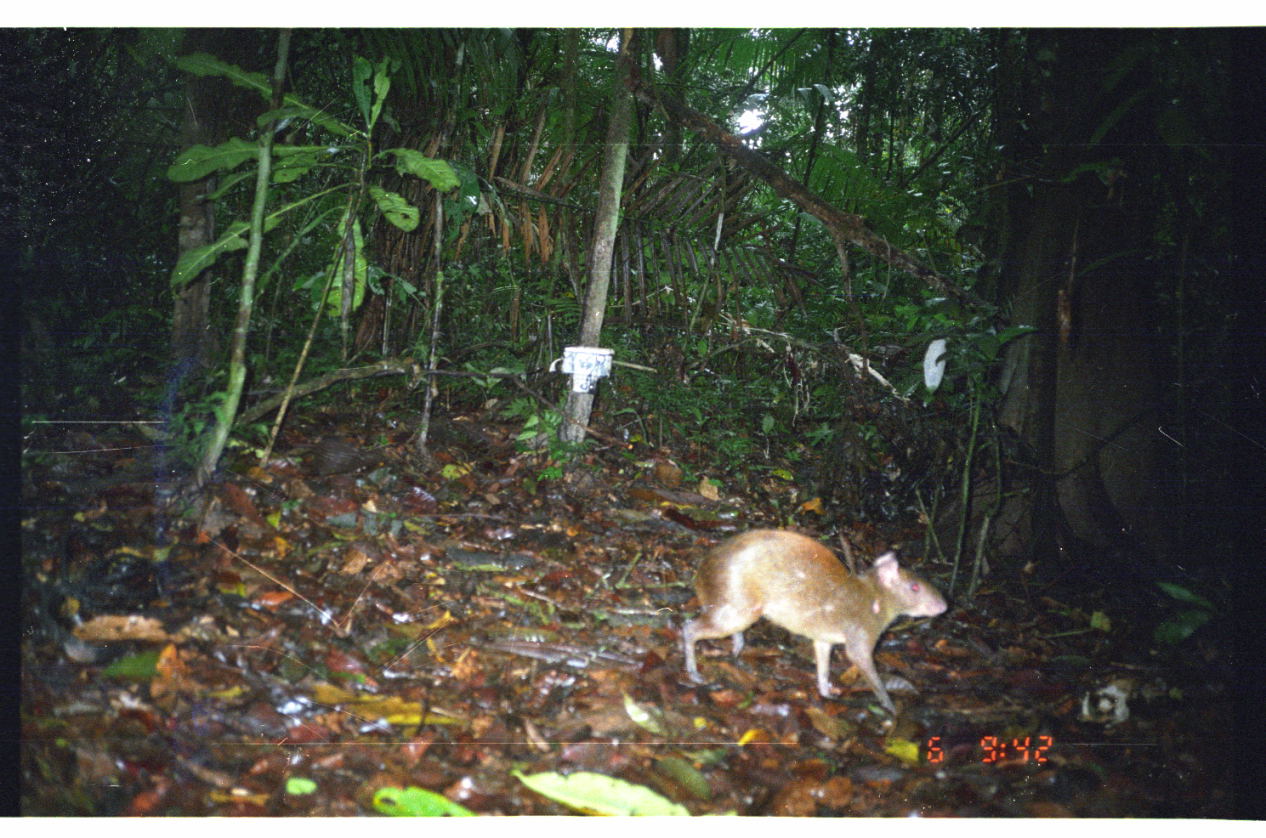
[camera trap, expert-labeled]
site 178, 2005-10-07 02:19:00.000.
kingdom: Animalia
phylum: Chordata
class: Mammalia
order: Rodentia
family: Dasyproctidae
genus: Dasyprocta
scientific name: Dasyprocta punctata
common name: central american agouti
Dasyprocta punctata (central american agouti).